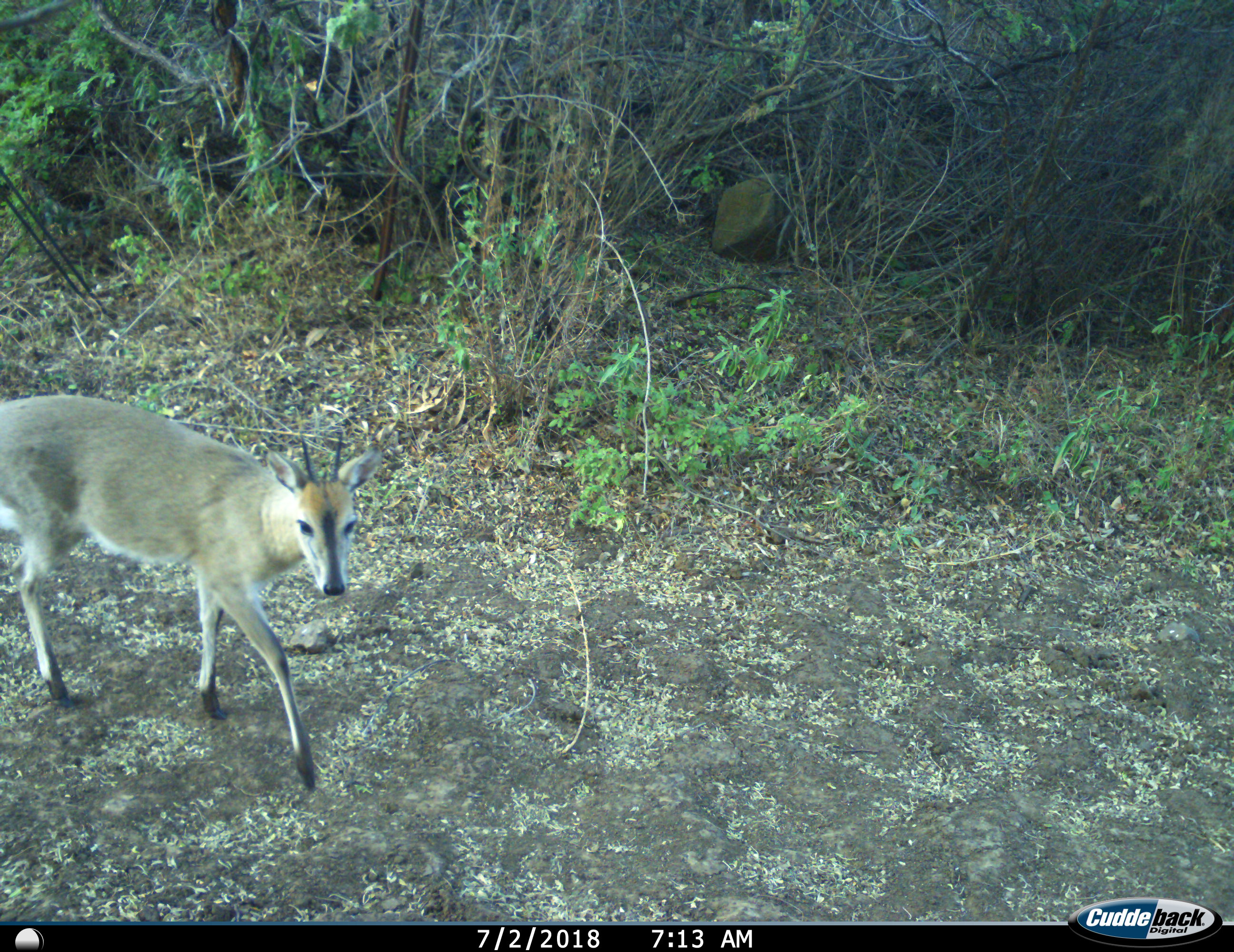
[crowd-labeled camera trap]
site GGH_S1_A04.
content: unidentified animal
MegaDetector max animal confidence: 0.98